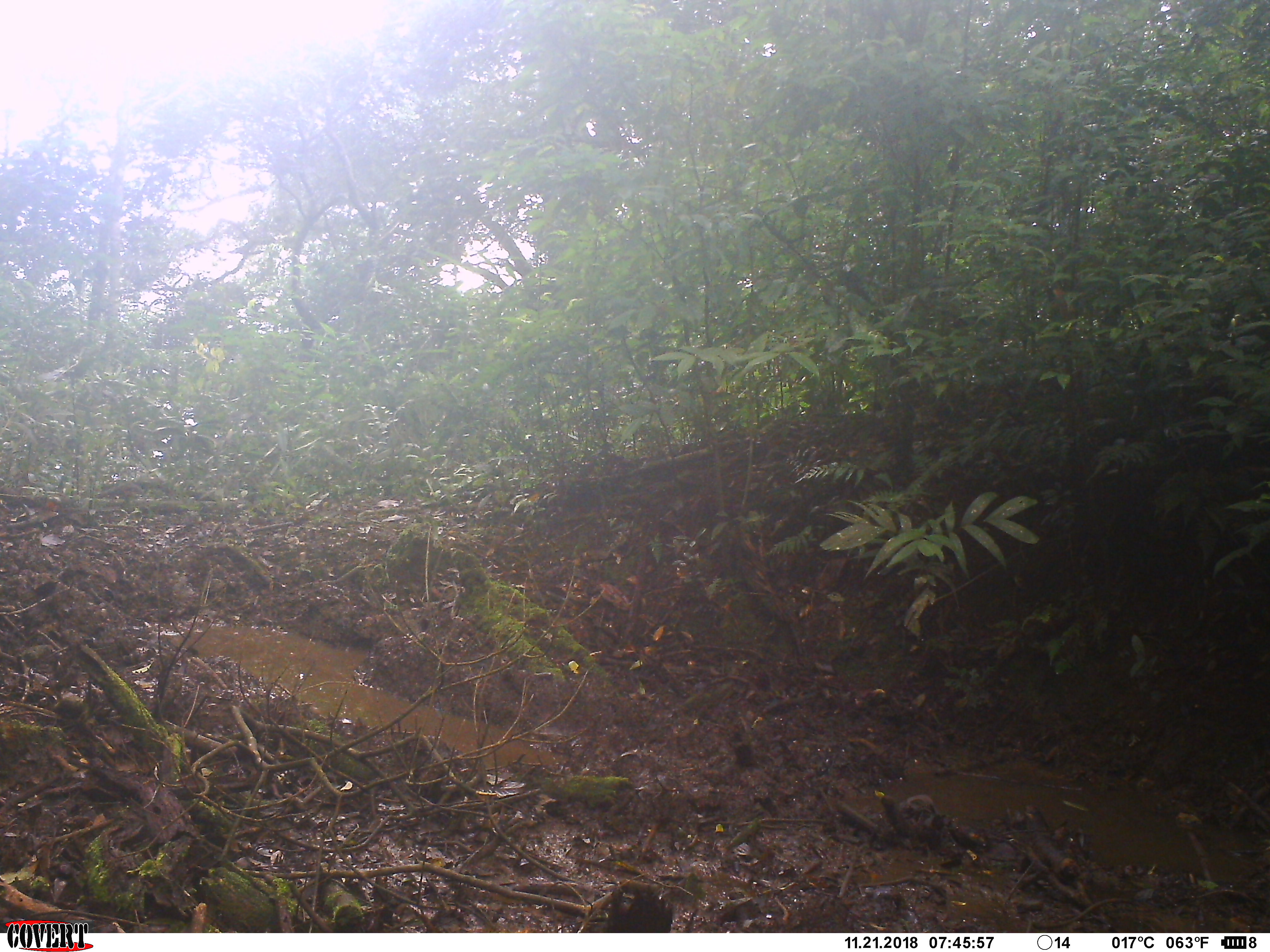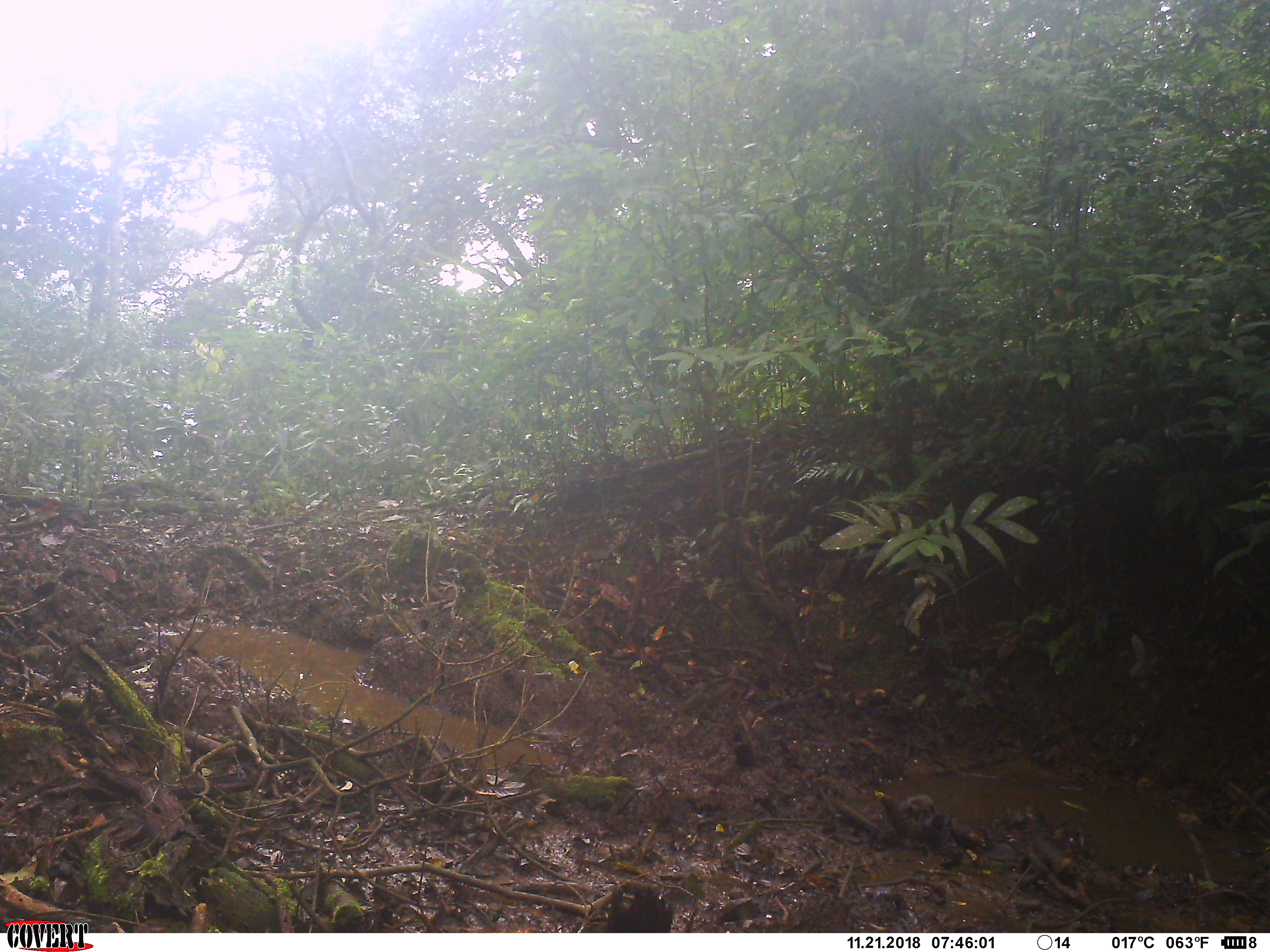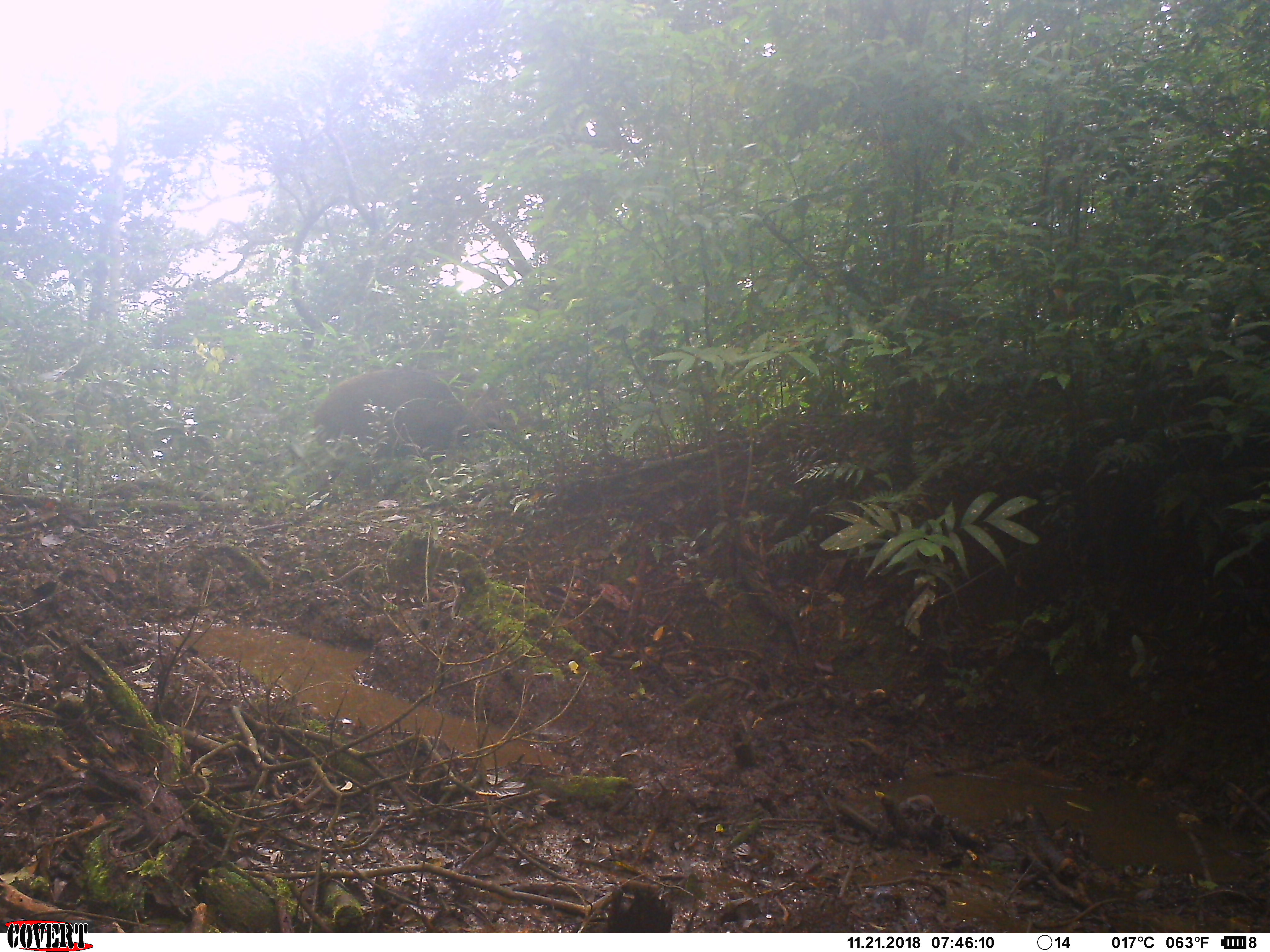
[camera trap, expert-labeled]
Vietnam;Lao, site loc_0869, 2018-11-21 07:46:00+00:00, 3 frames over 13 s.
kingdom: Animalia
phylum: Chordata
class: Mammalia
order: Artiodactyla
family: Suidae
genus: Sus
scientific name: Sus scrofa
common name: eurasian wild pig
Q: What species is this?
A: Eurasian wild pig (Sus scrofa).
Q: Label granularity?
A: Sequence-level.